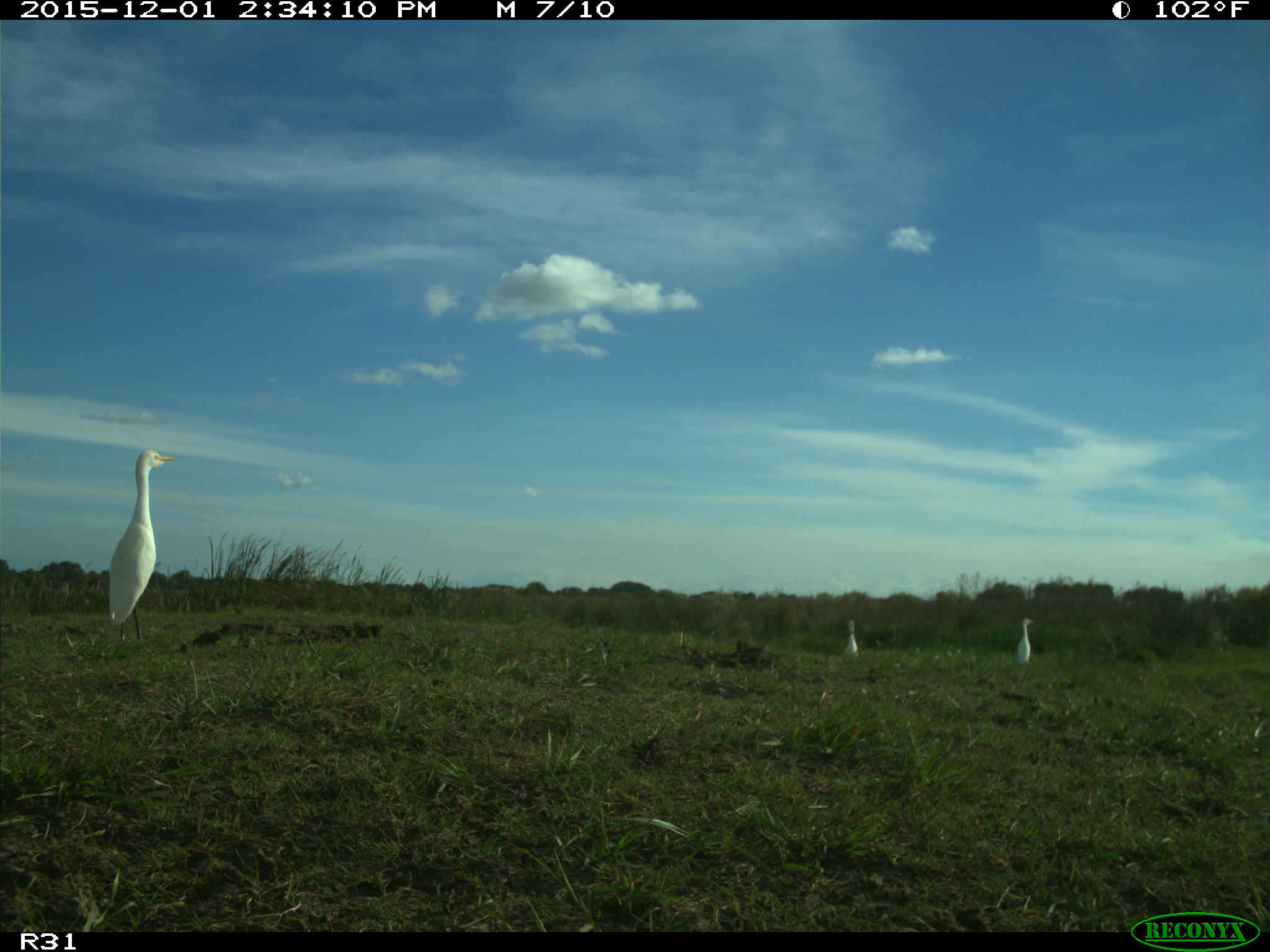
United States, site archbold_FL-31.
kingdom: Animalia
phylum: Chordata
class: Aves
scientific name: Aves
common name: birds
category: unidentified bird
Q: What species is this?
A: Unidentified bird (birds) (Aves).